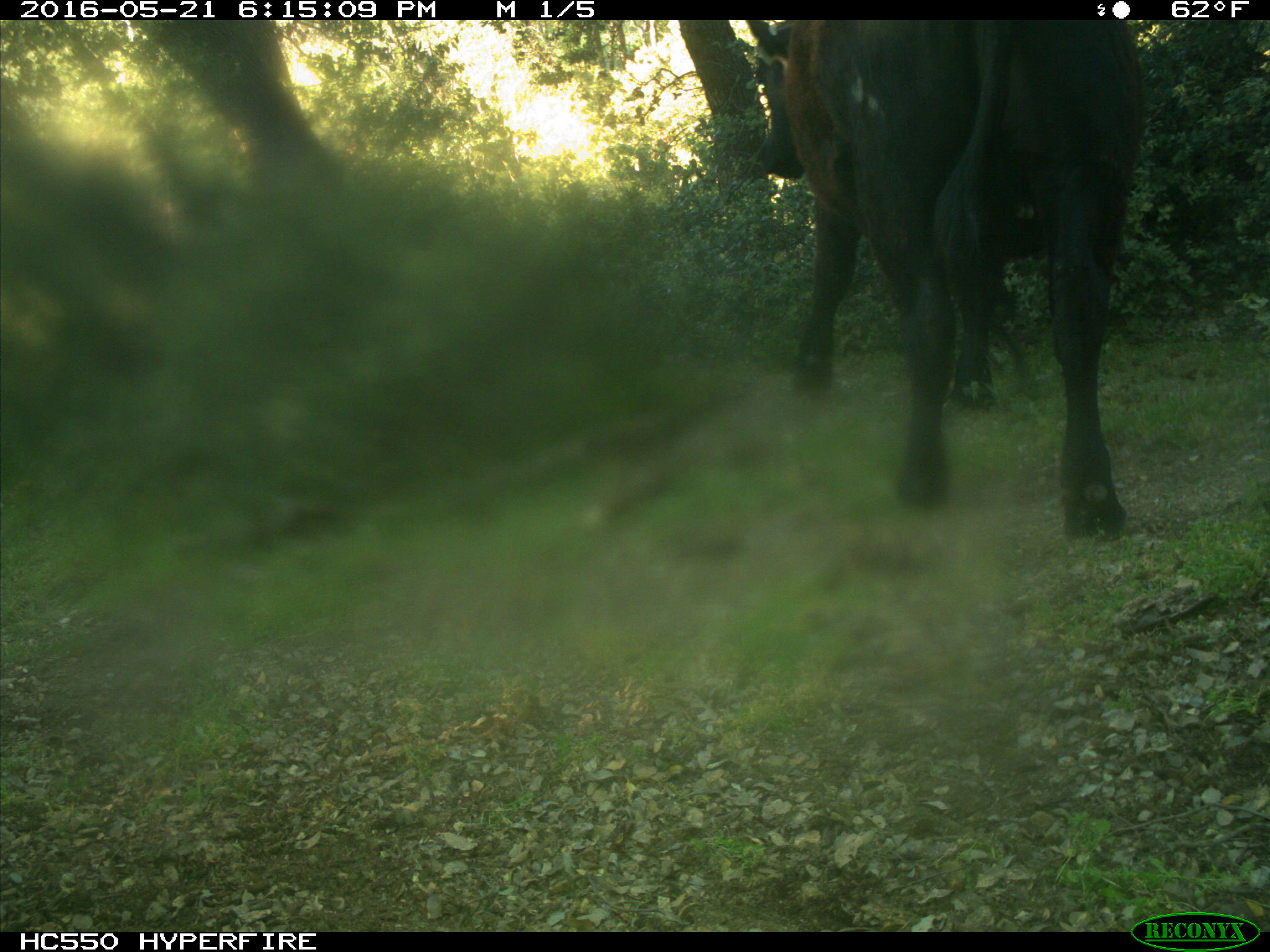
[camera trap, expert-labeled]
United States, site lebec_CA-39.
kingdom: Animalia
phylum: Chordata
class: Mammalia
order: Artiodactyla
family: Bovidae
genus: Bos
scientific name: Bos taurus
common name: domestic cow